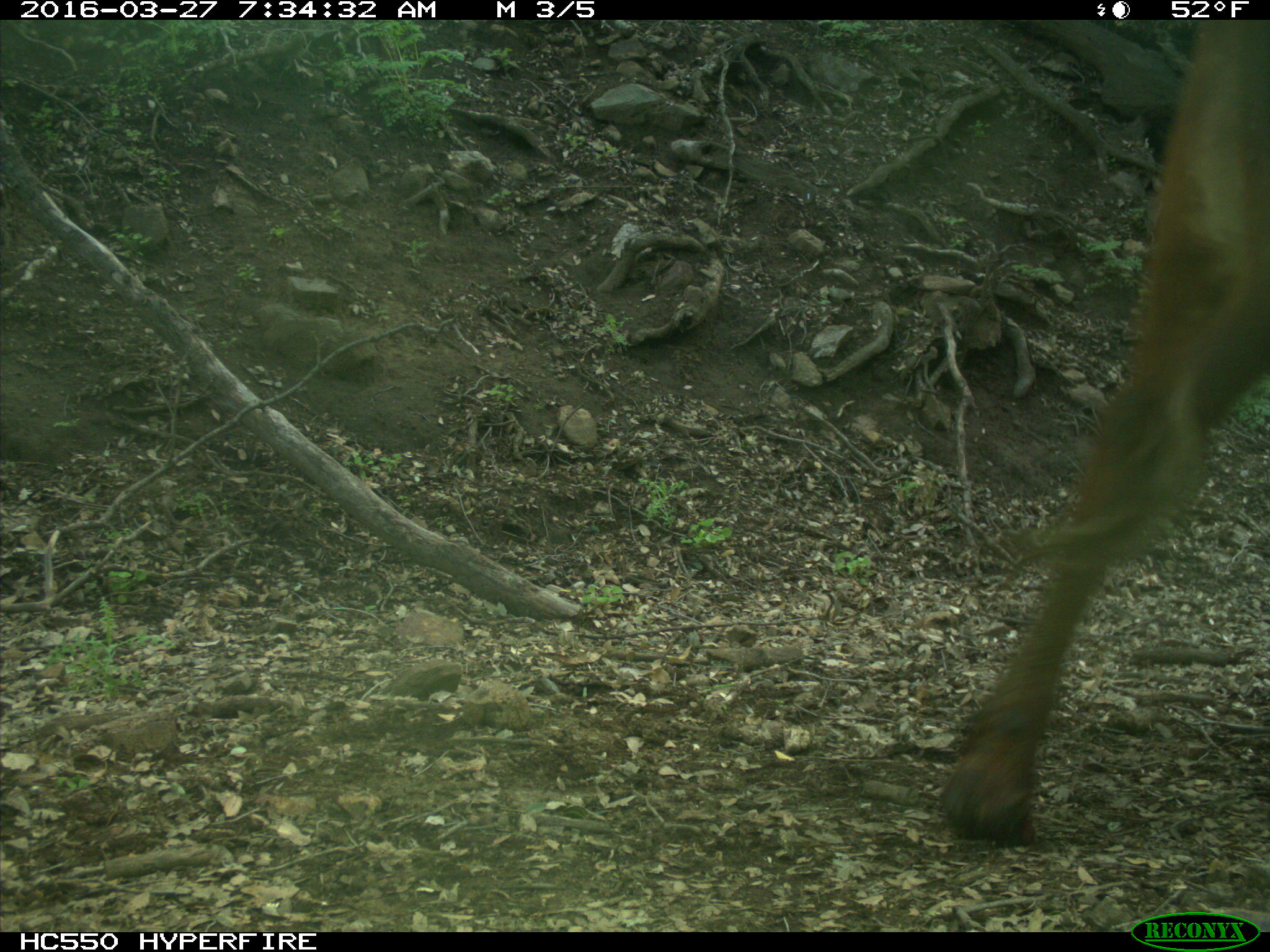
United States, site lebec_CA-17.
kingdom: Animalia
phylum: Chordata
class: Mammalia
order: Artiodactyla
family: Bovidae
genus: Bos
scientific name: Bos taurus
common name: domestic cow